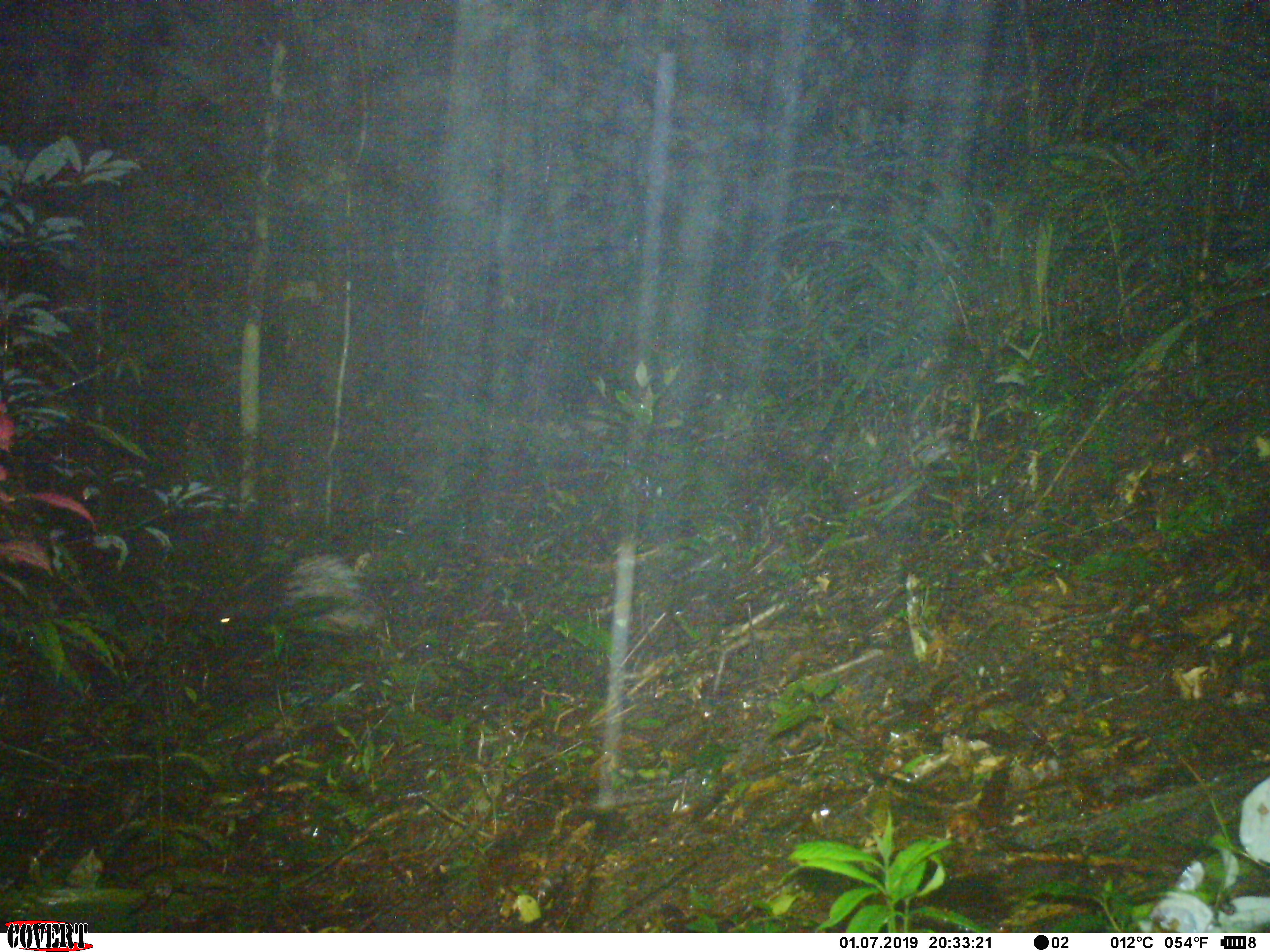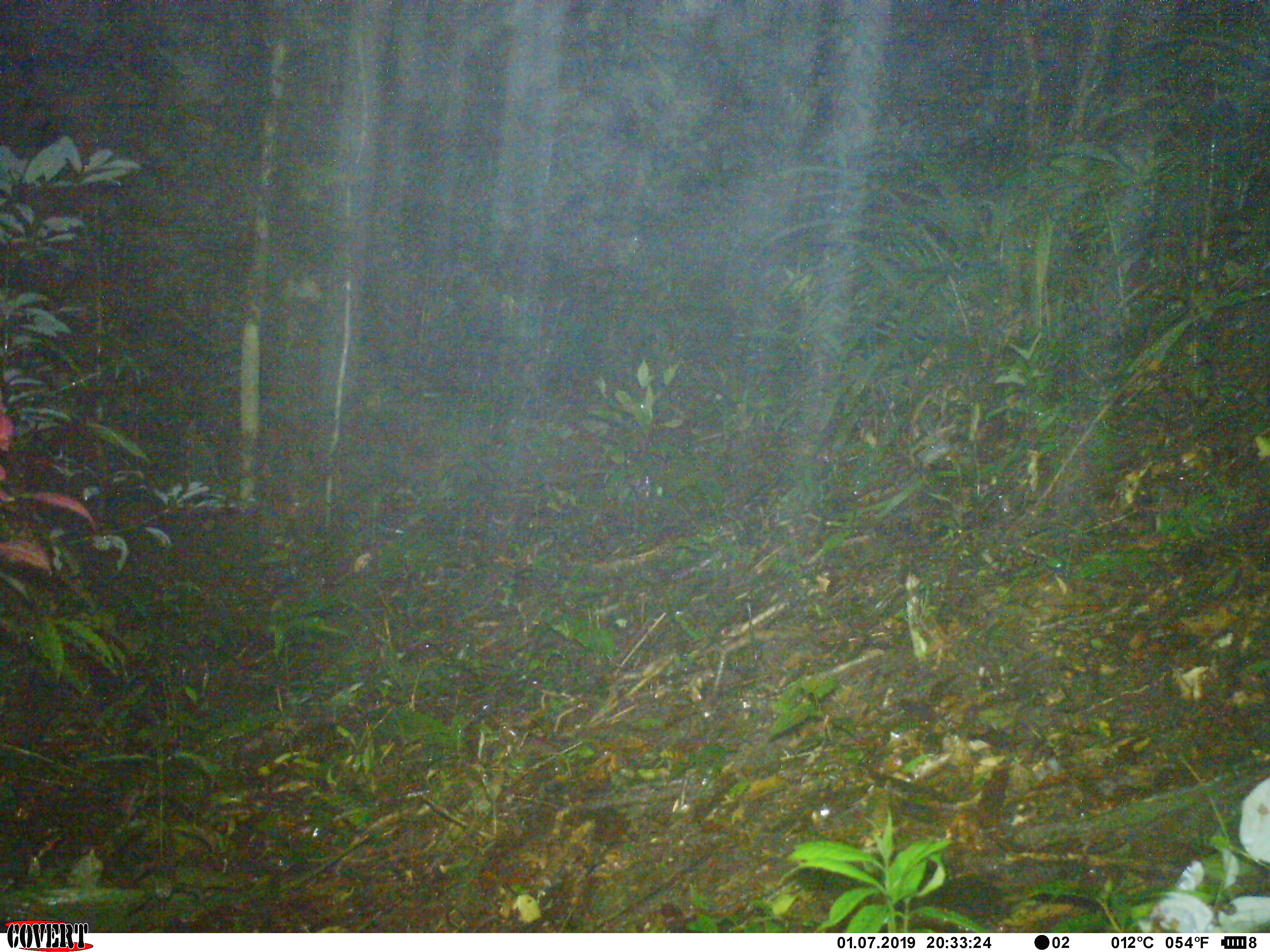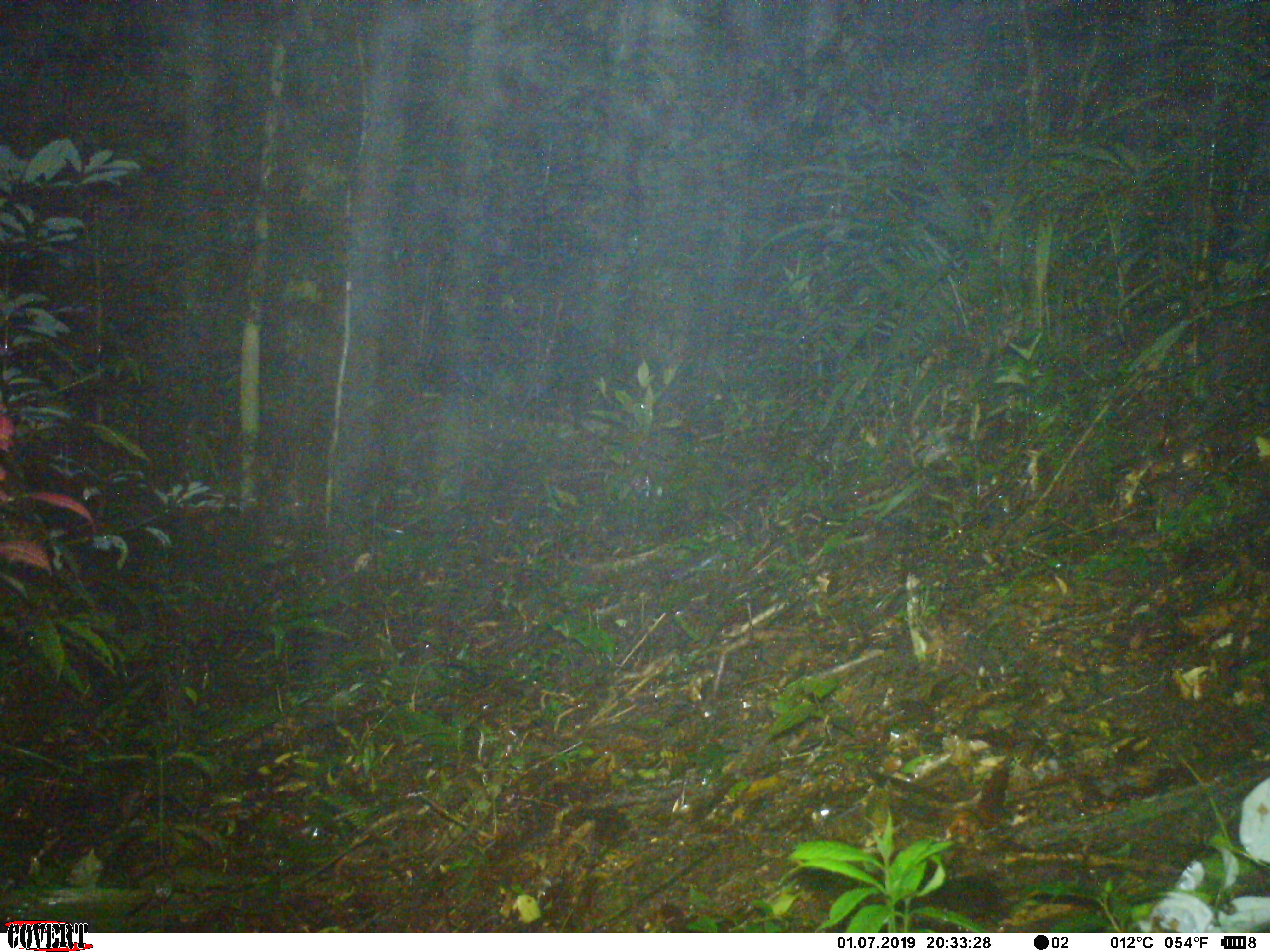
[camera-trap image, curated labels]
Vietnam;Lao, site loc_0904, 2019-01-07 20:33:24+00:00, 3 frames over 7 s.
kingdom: Animalia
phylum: Chordata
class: Mammalia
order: Rodentia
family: Hystricidae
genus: Hystrix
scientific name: Hystrix brachyura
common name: malayan porcupine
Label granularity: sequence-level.